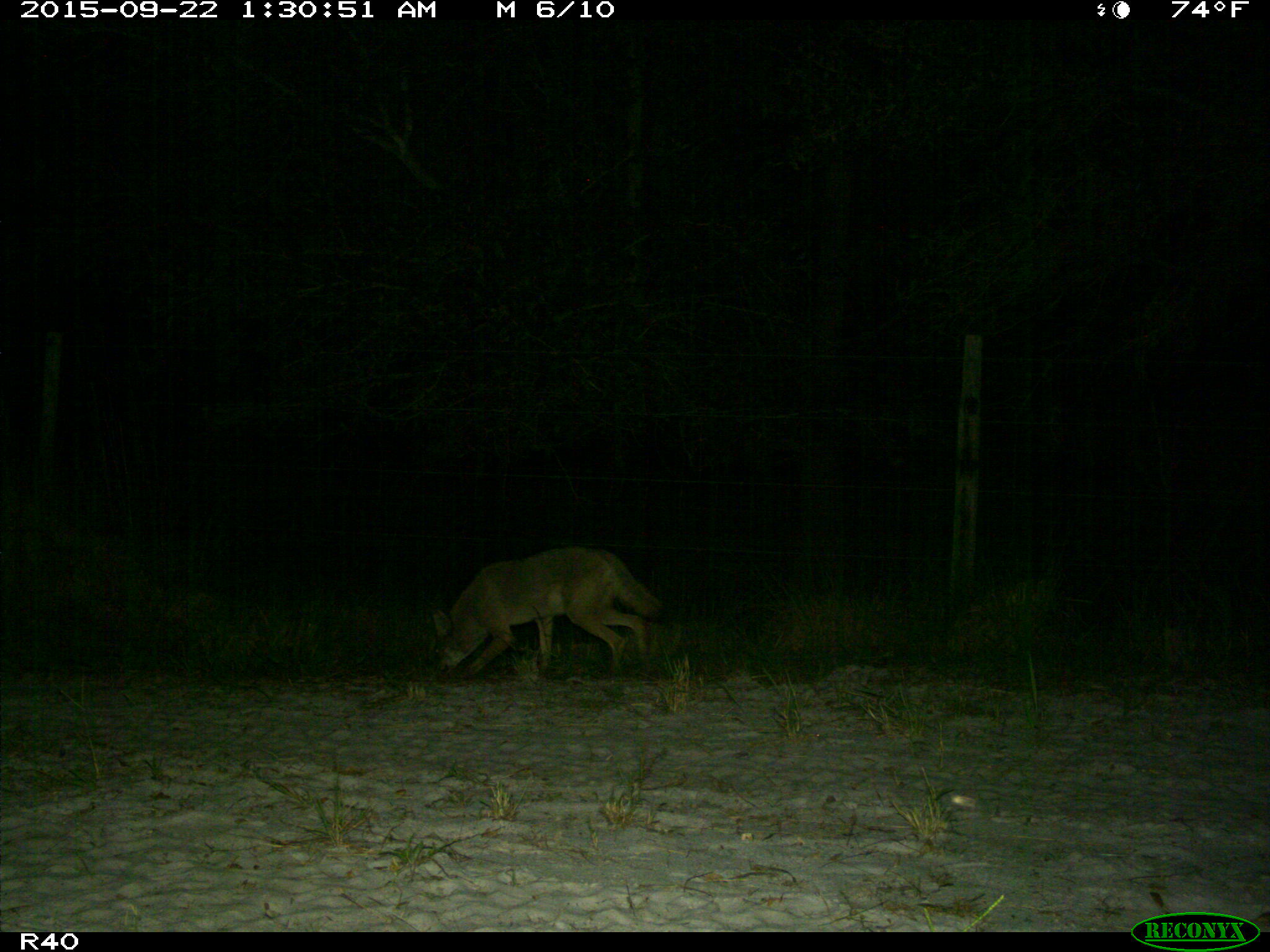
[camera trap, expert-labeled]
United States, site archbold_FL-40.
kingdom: Animalia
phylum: Chordata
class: Mammalia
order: Carnivora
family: Canidae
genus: Canis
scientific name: Canis latrans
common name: coyote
Canis latrans (coyote).